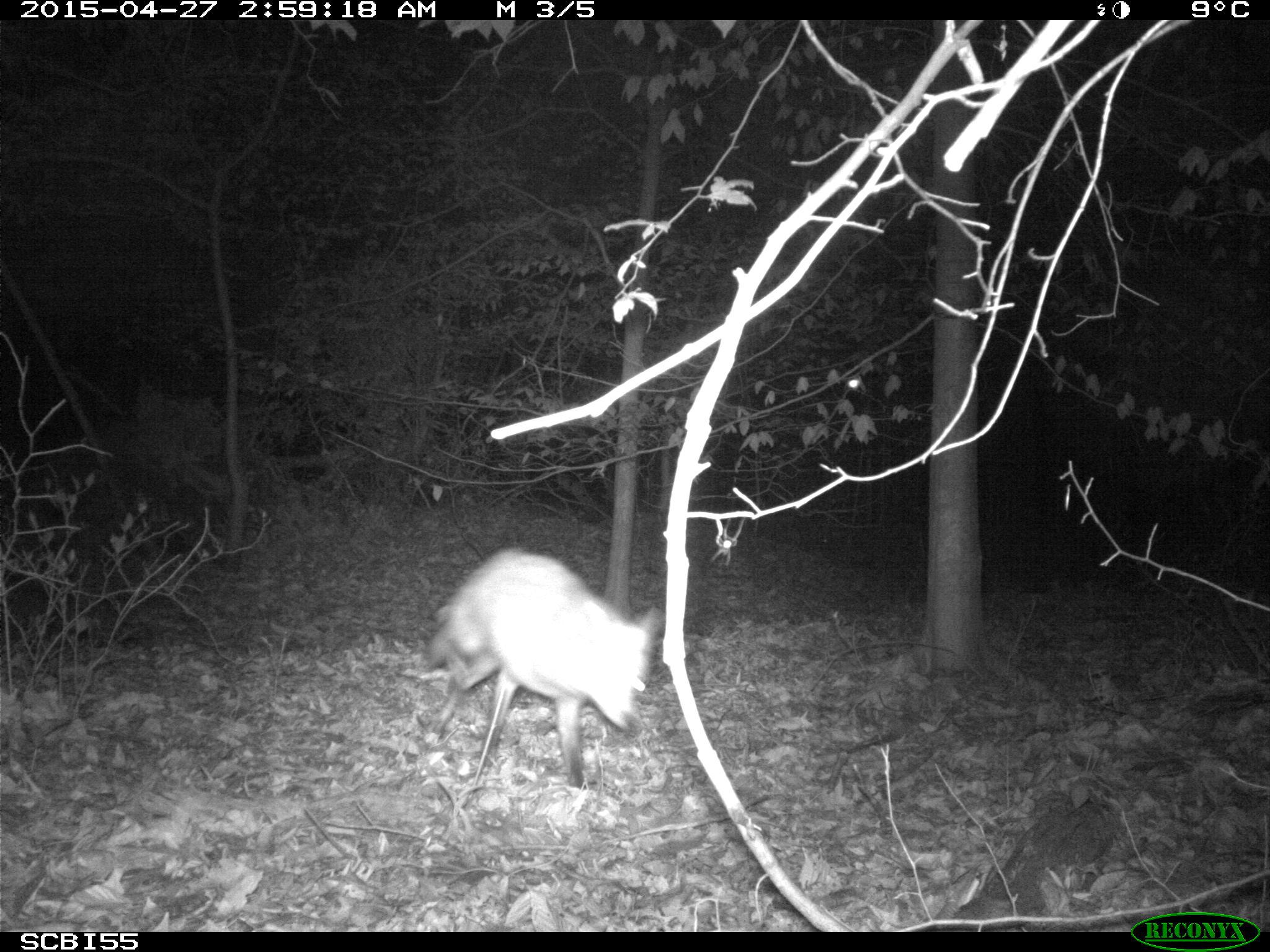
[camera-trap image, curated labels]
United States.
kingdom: Animalia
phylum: Chordata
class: Mammalia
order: Carnivora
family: Canidae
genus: Vulpes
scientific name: Vulpes vulpes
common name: red fox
Red Fox (Vulpes vulpes).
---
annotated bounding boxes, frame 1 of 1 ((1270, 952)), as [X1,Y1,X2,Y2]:
Red Fox: [415,541,663,803]